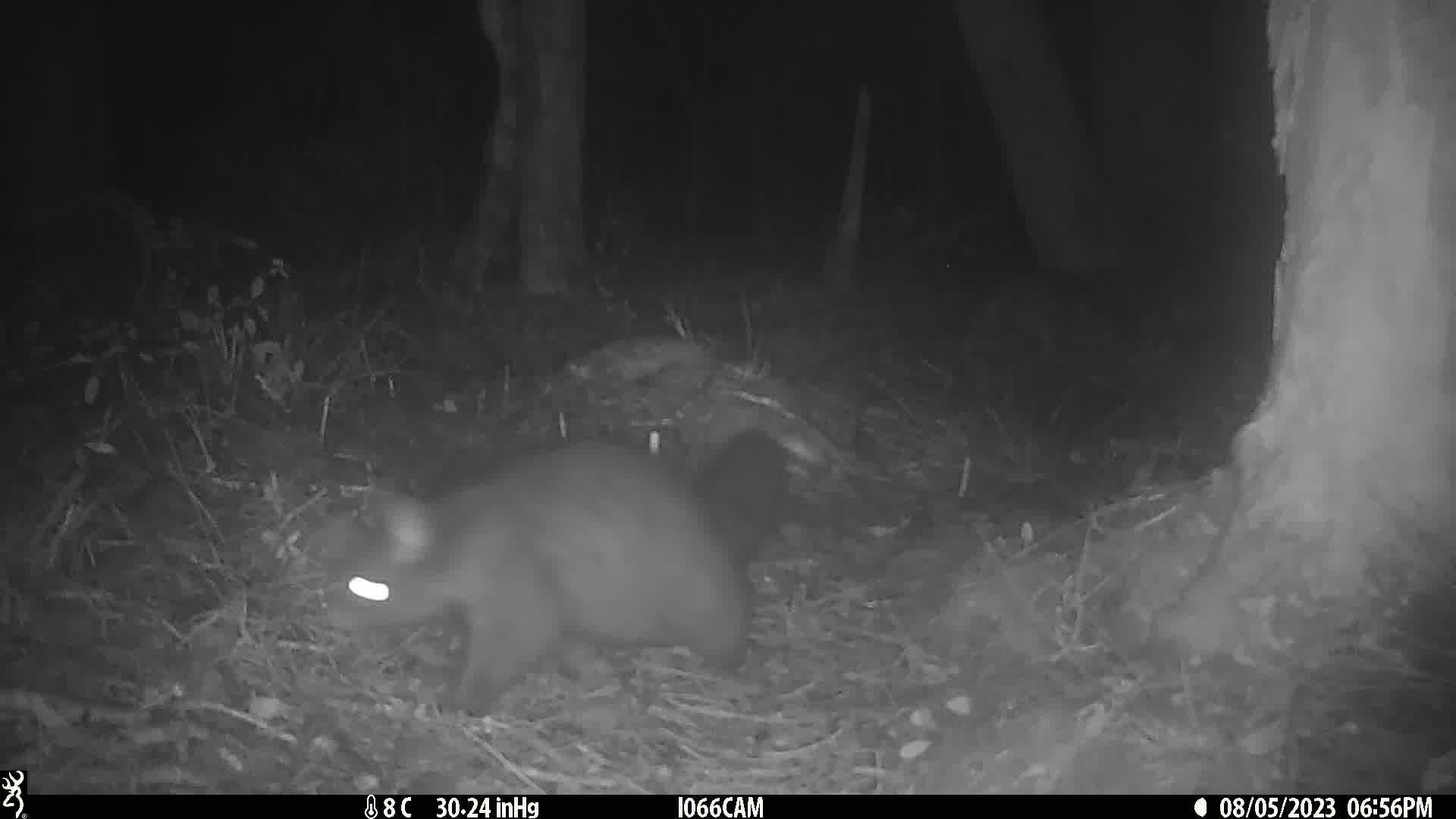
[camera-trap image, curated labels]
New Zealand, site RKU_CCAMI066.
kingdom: Animalia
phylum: Chordata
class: Mammalia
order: Diprotodontia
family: Phalangeridae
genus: Trichosurus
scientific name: Trichosurus vulpecula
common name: common brushtail possum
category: possum